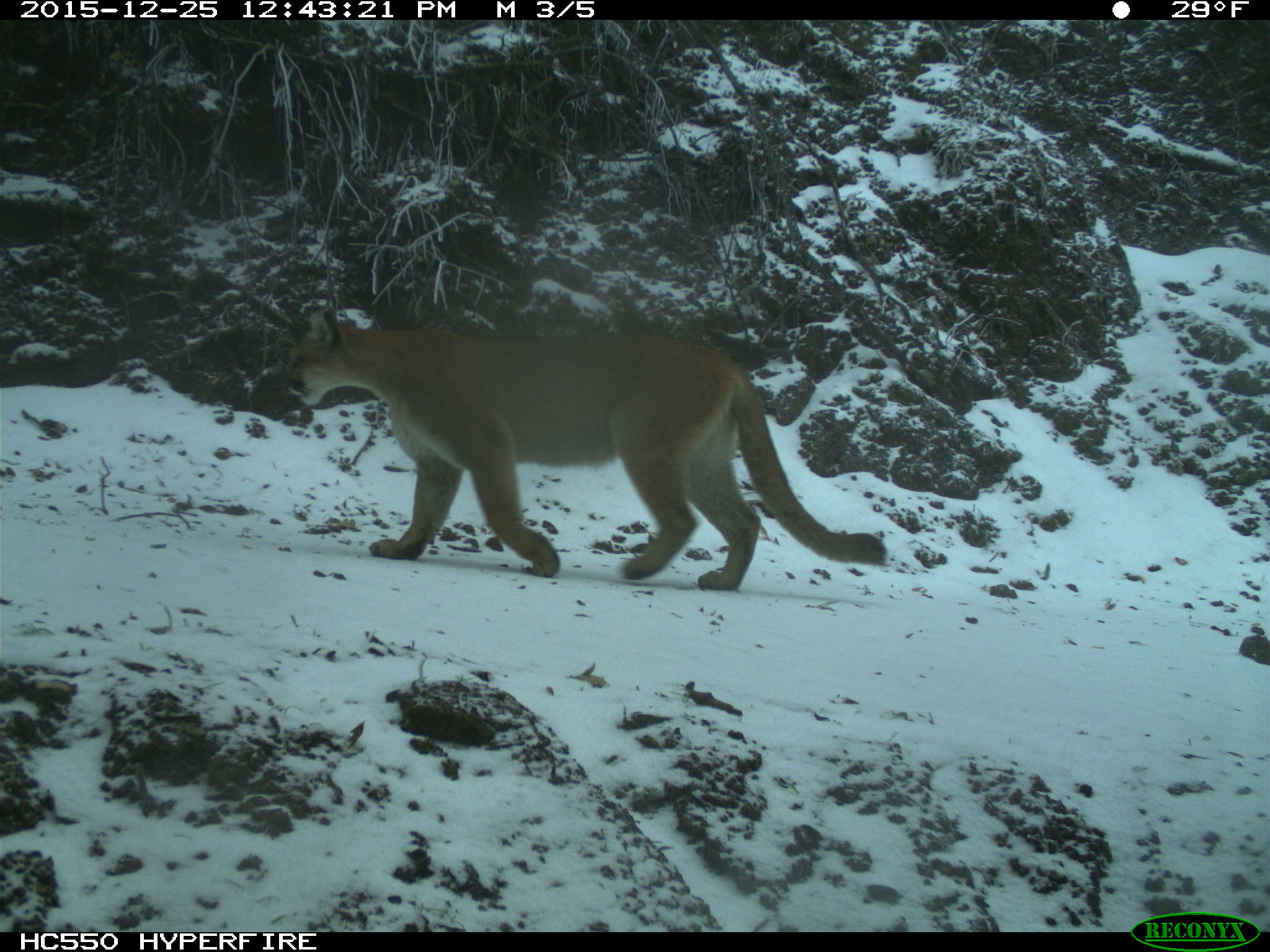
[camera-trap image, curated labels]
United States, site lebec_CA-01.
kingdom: Animalia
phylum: Chordata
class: Mammalia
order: Carnivora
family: Felidae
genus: Puma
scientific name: Puma concolor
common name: mountain lion